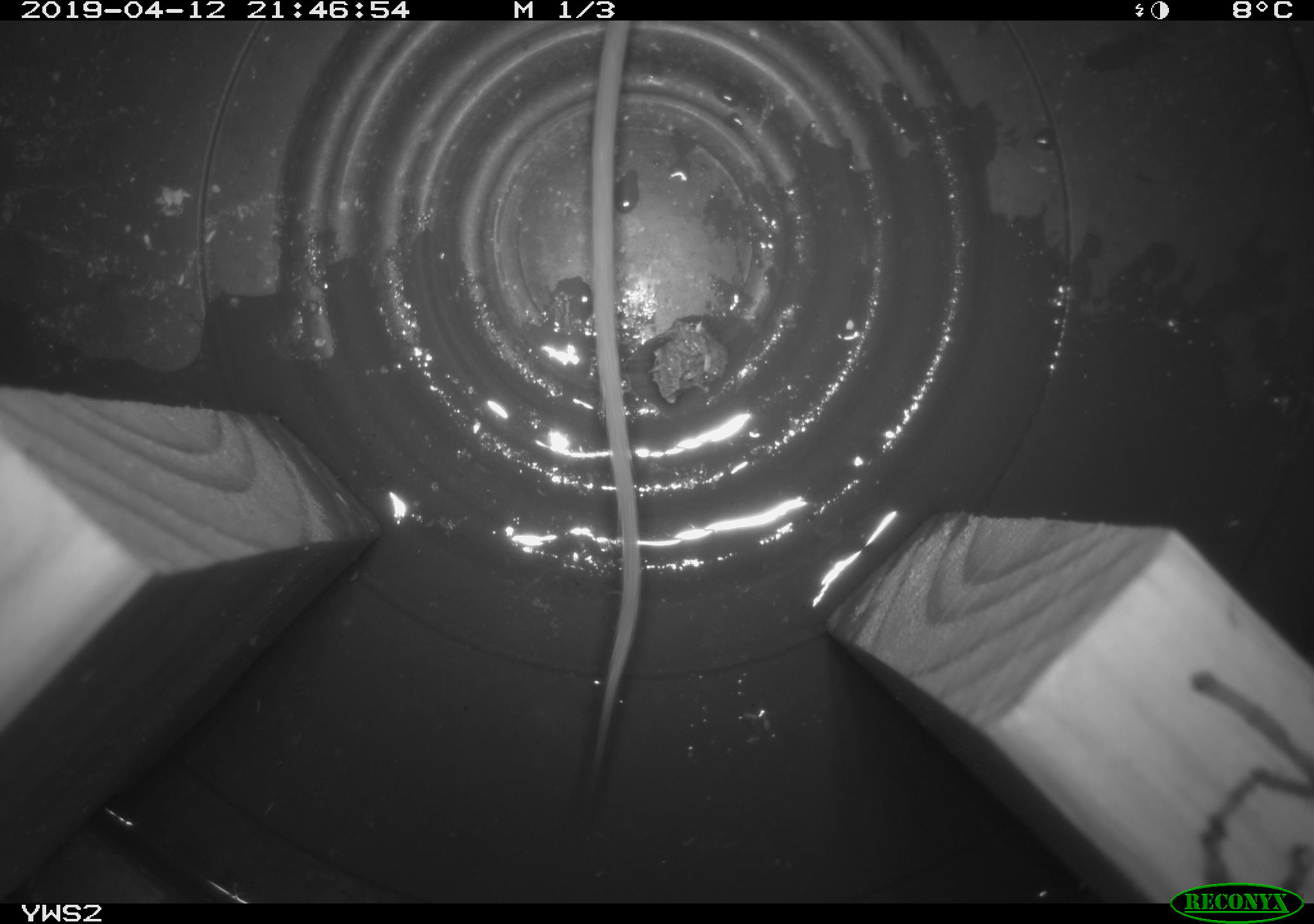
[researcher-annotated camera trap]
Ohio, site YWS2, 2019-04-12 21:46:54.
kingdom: Animalia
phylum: Chordata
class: Mammalia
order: Rodentia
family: Zapodidae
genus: Napaeozapus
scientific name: Napaeozapus insignis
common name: woodland jumping mouse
Woodland jumping mouse (Napaeozapus insignis).